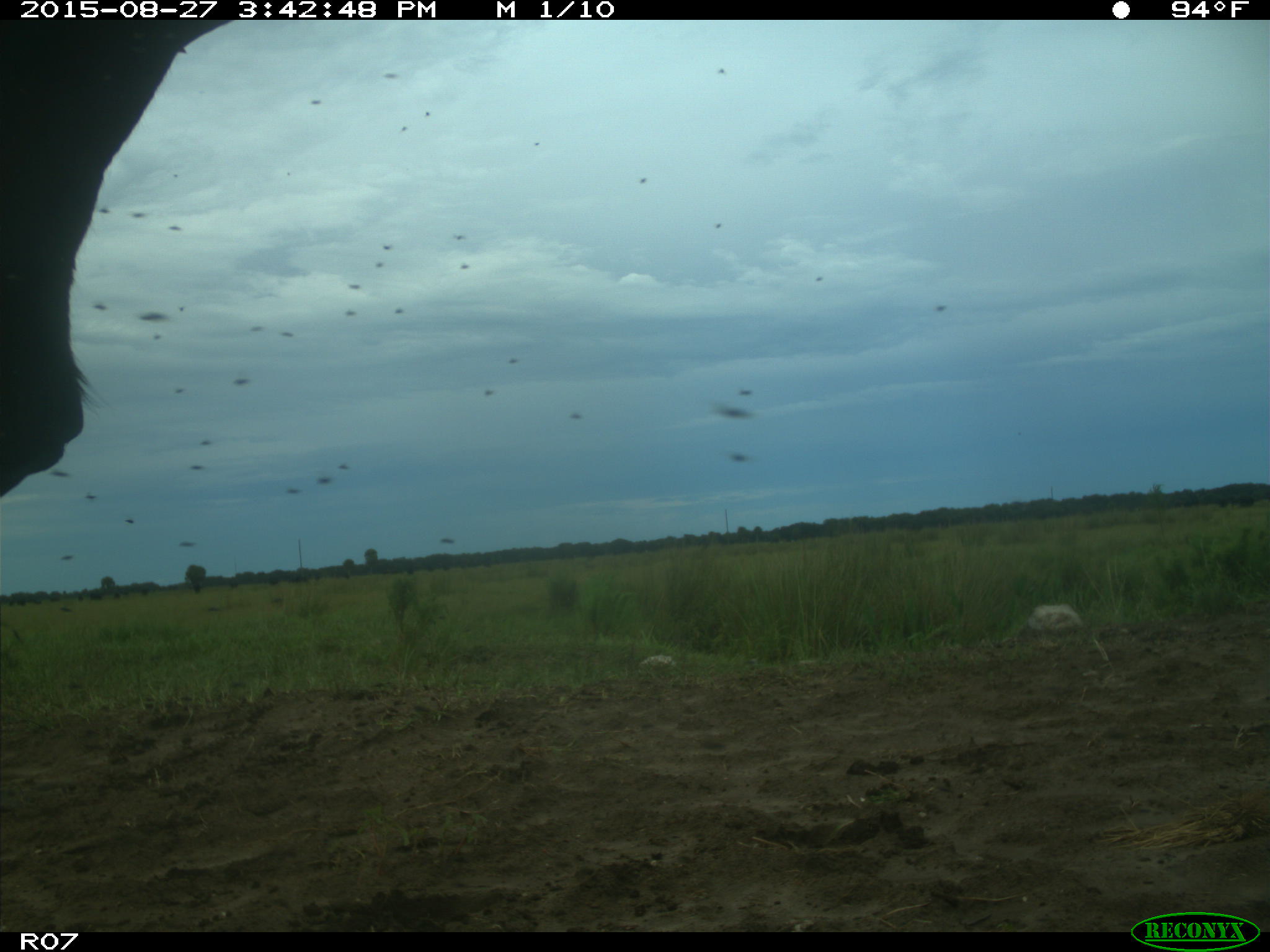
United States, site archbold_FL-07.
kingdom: Animalia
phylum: Chordata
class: Mammalia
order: Artiodactyla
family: Bovidae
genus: Bos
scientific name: Bos taurus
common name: domestic cow